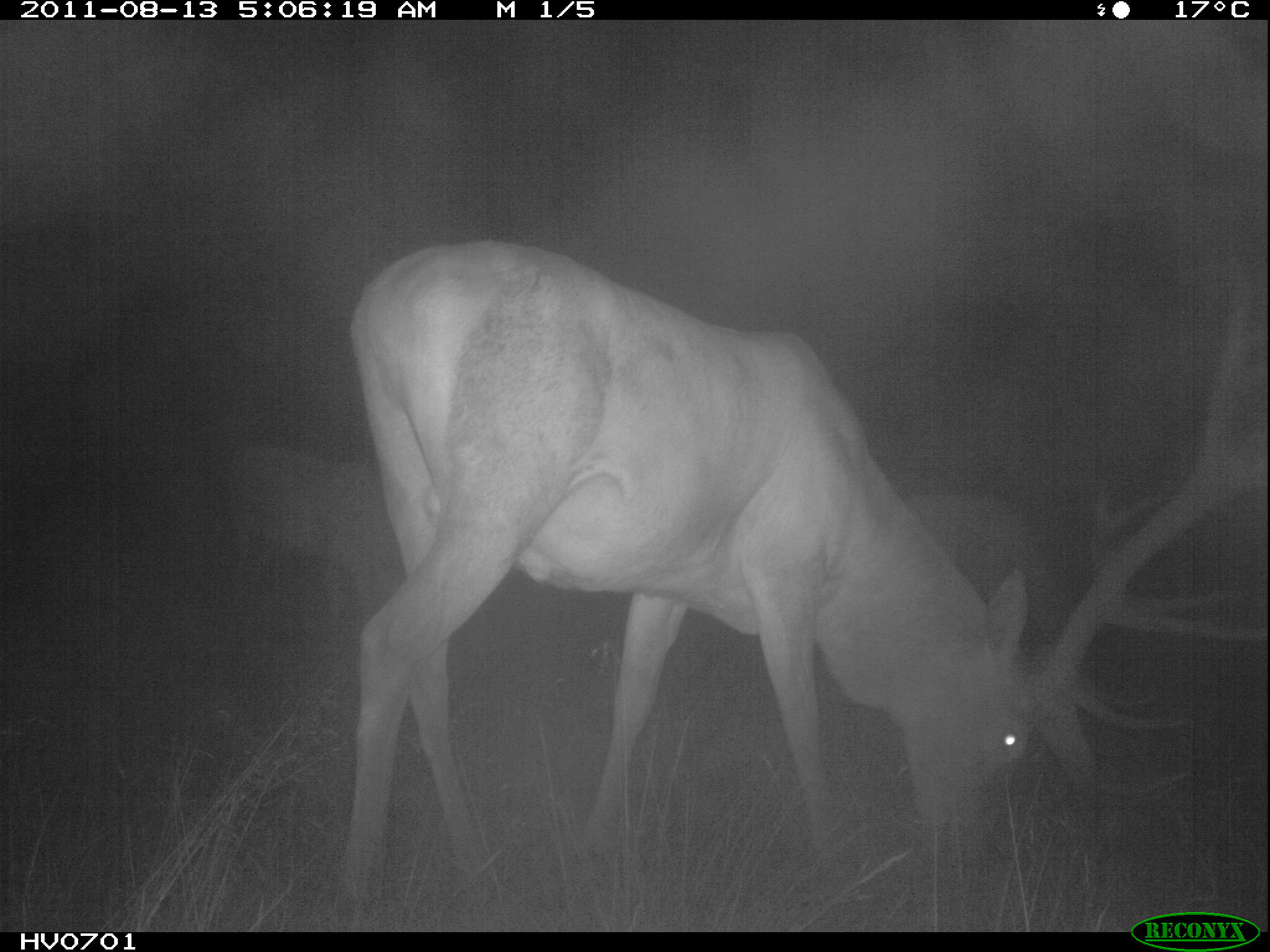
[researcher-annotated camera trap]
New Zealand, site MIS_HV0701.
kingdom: Animalia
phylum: Chordata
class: Mammalia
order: Artiodactyla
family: Cervidae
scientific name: Cervidae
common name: deer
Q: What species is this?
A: Deer (Cervidae).